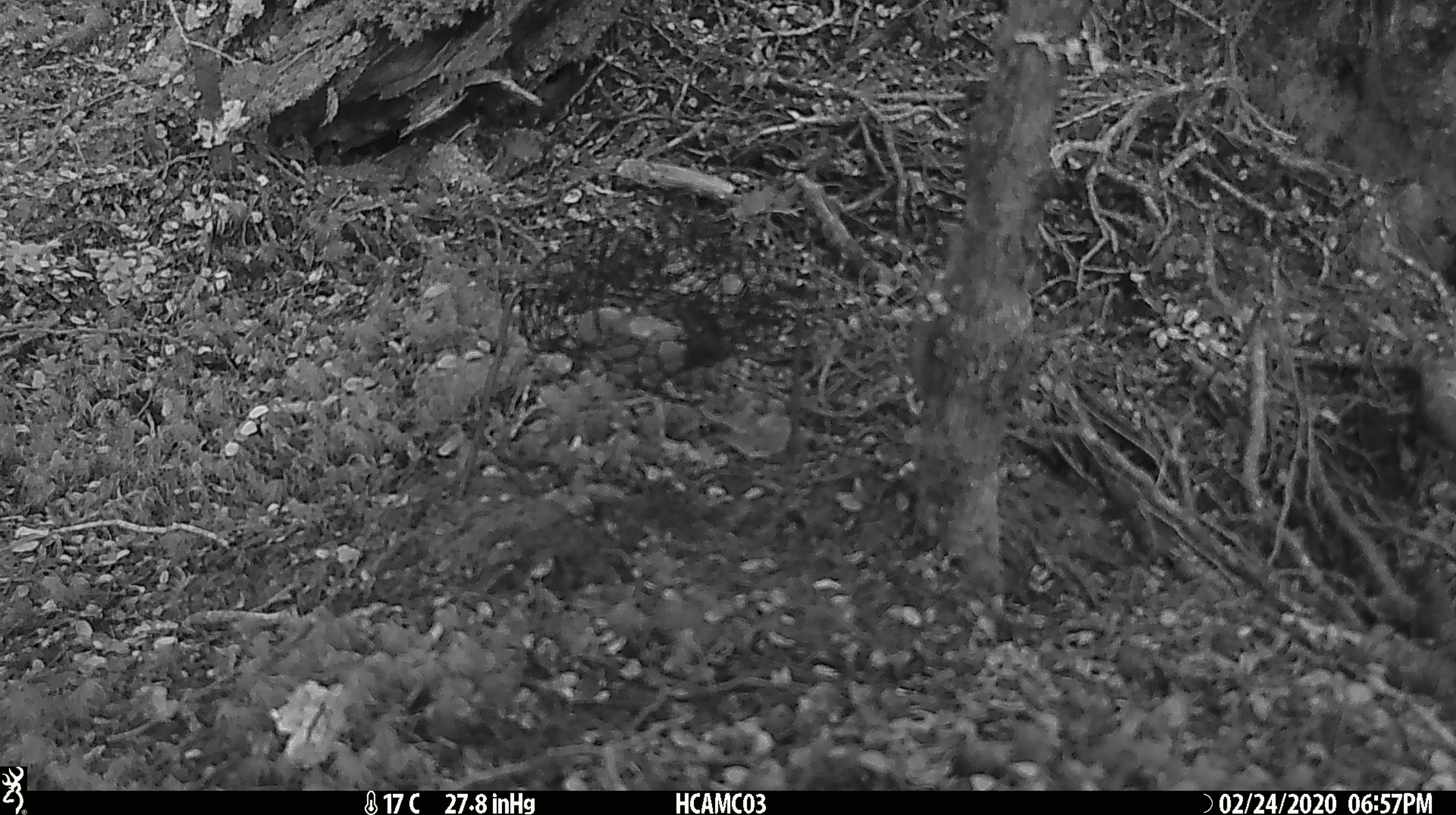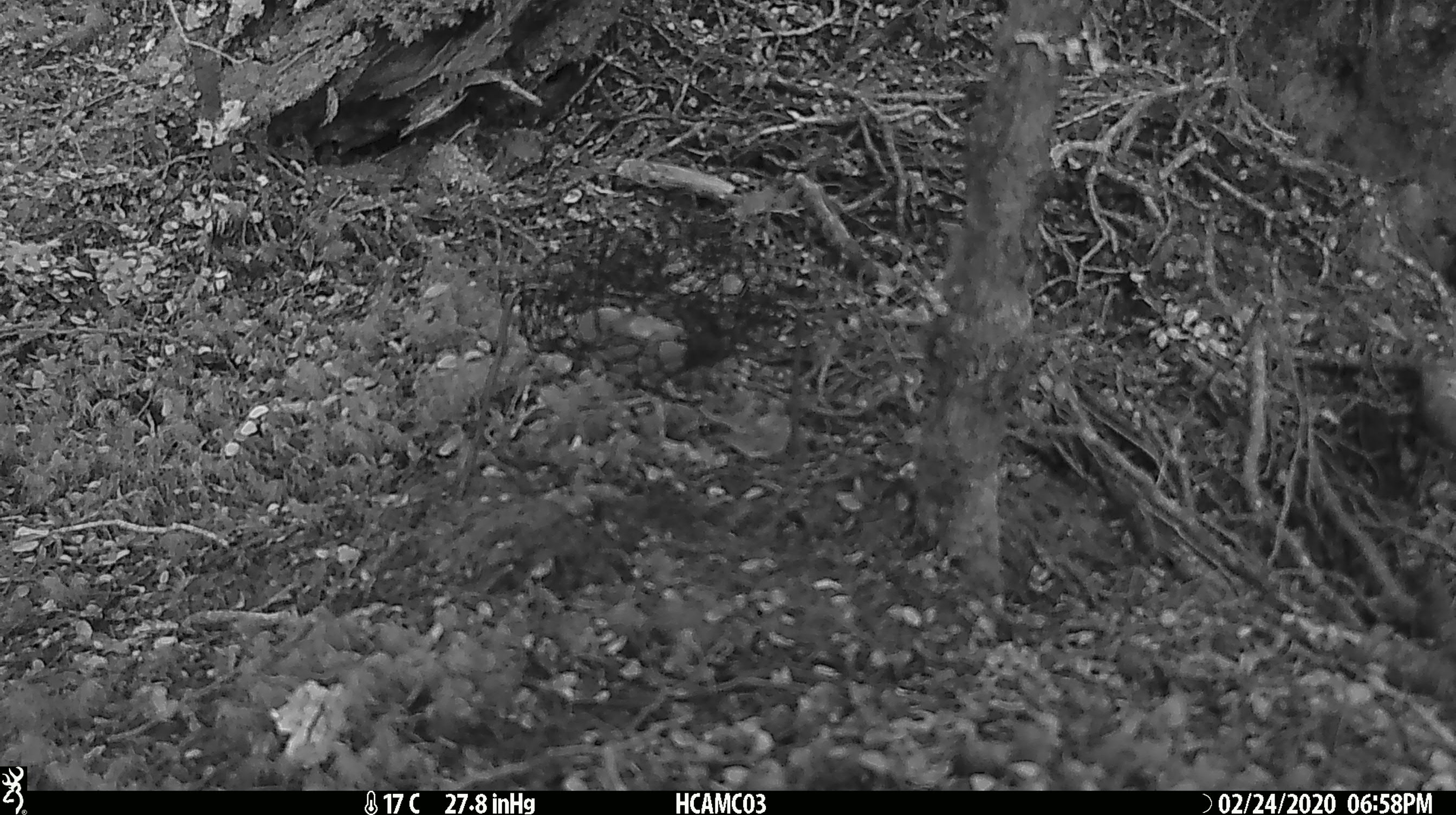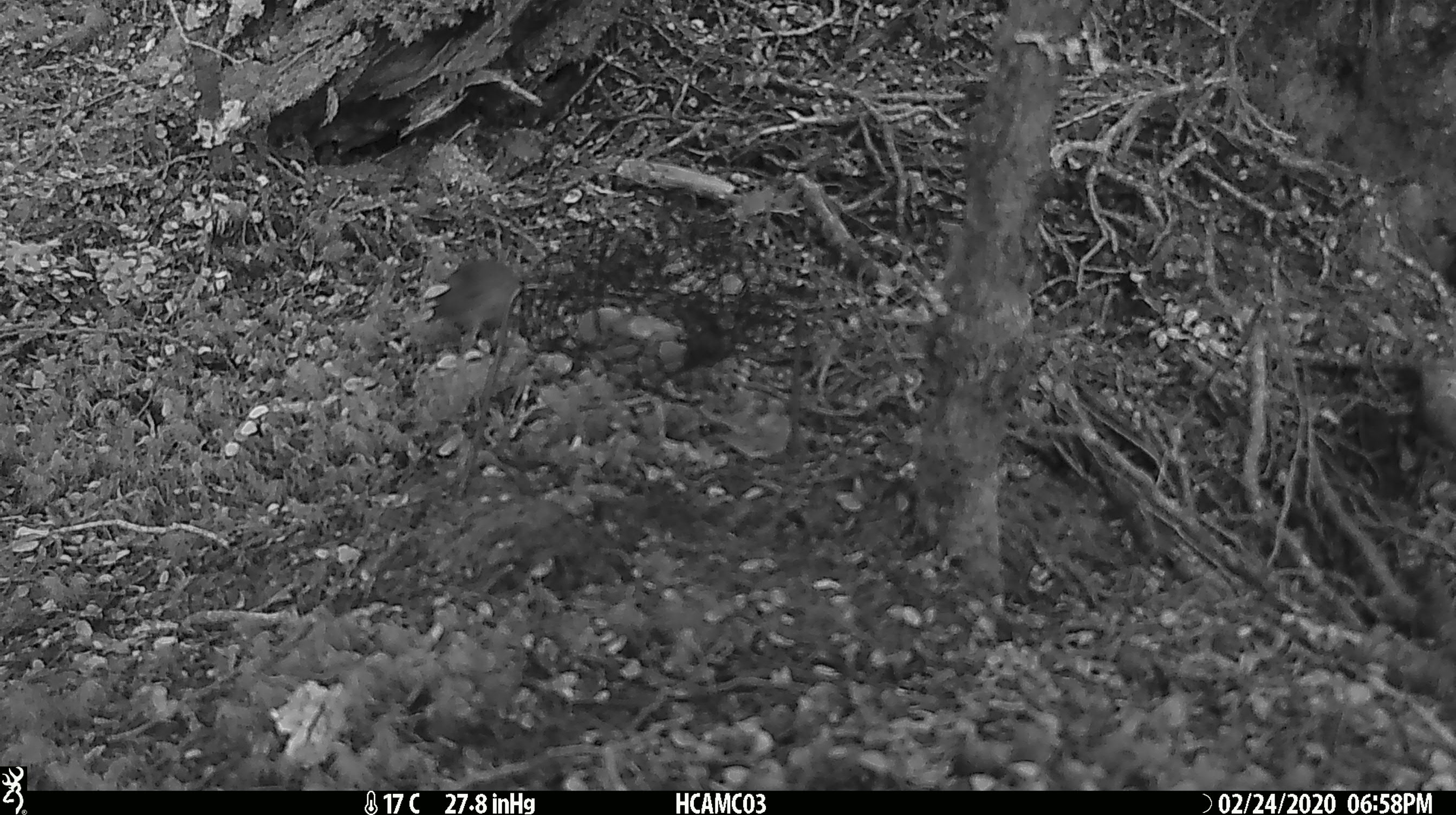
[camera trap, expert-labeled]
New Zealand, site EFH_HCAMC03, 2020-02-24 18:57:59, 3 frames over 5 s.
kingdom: Animalia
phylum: Chordata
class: Mammalia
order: Rodentia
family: Muridae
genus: Mus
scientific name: Mus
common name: mouse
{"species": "mouse (Mus)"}